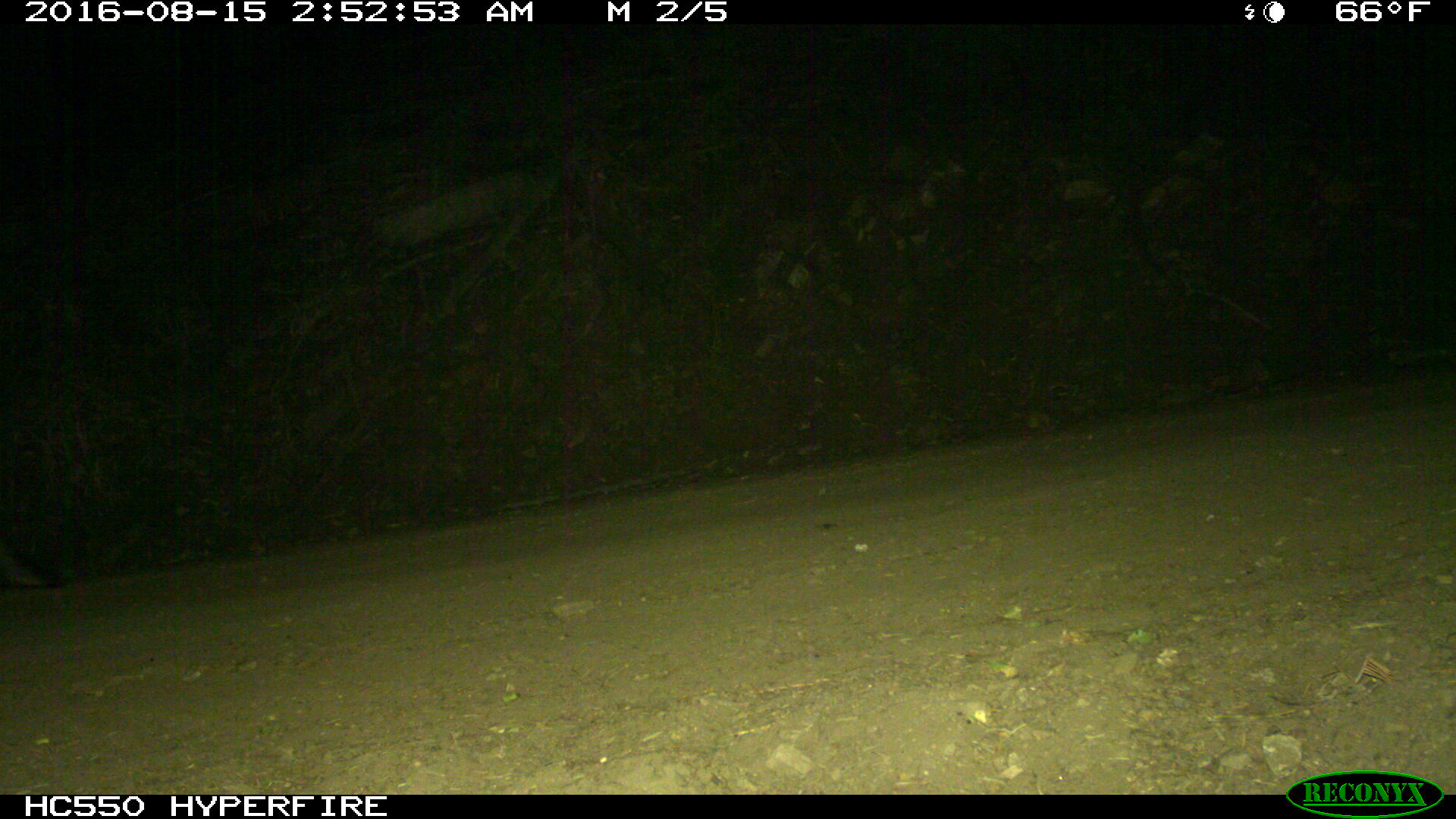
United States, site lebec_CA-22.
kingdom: Animalia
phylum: Chordata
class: Mammalia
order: Carnivora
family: Canidae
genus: Urocyon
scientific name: Urocyon cinereoargenteus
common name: gray fox